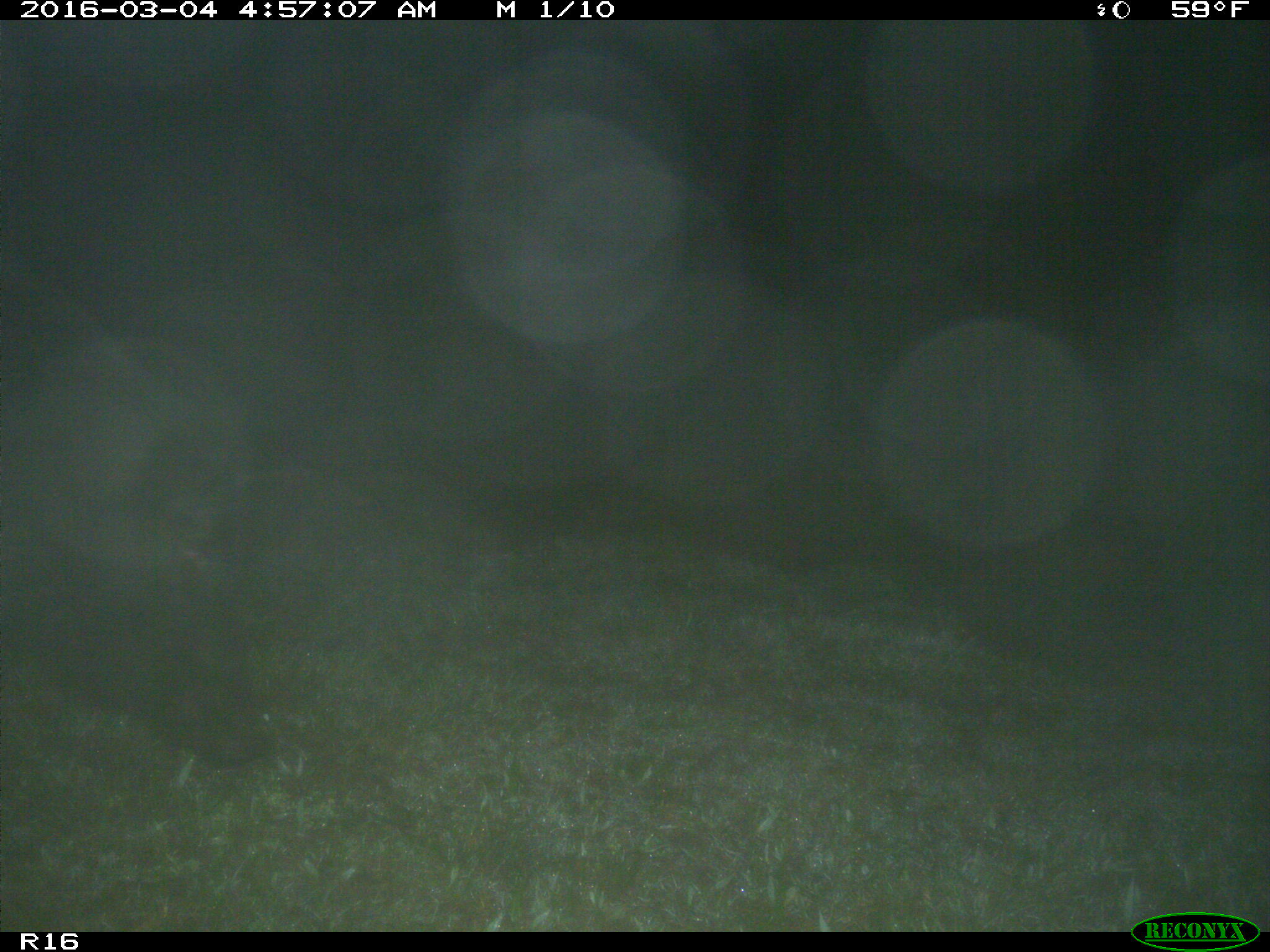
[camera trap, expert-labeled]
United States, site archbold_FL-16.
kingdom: Animalia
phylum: Chordata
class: Mammalia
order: Artiodactyla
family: Suidae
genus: Sus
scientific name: Sus scrofa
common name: wild boar